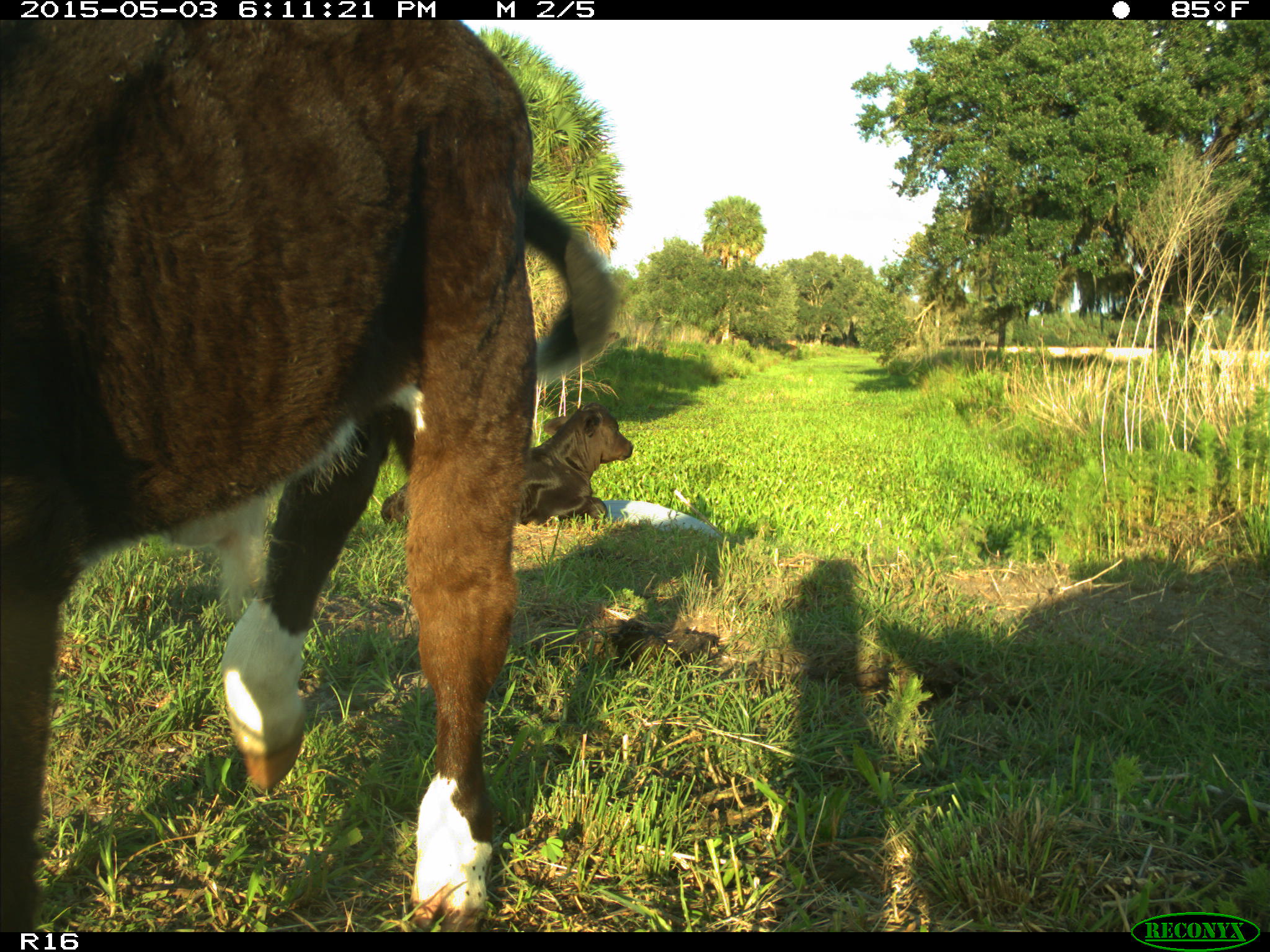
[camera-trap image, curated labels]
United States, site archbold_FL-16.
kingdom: Animalia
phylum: Chordata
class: Mammalia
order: Artiodactyla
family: Bovidae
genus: Bos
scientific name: Bos taurus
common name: domestic cow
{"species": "Bos taurus (domestic cow)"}